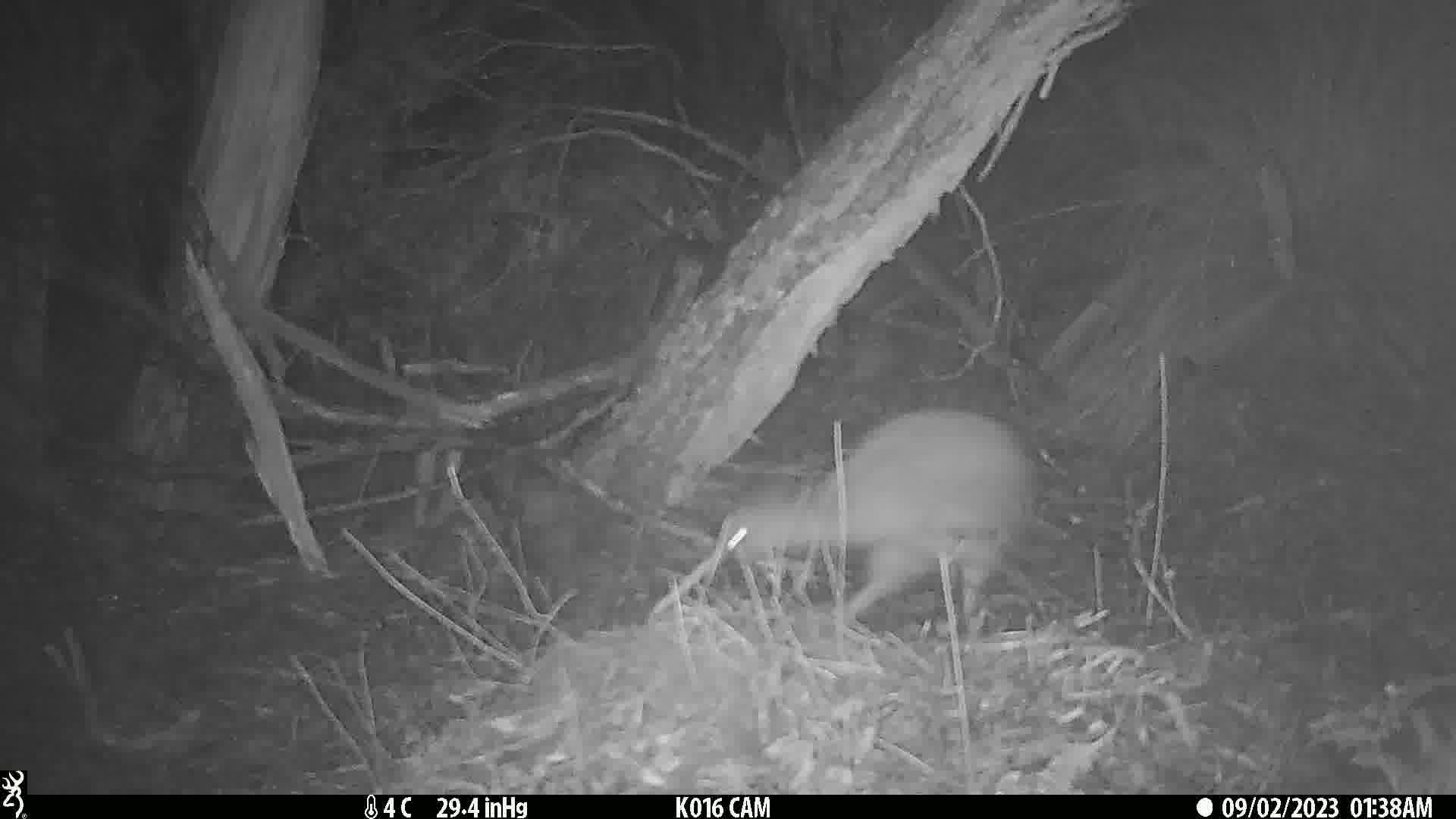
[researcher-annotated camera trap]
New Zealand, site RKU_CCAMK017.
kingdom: Animalia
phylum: Chordata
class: Aves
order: Apterygiformes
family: Apterygidae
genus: Apteryx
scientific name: Apteryx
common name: kiwi